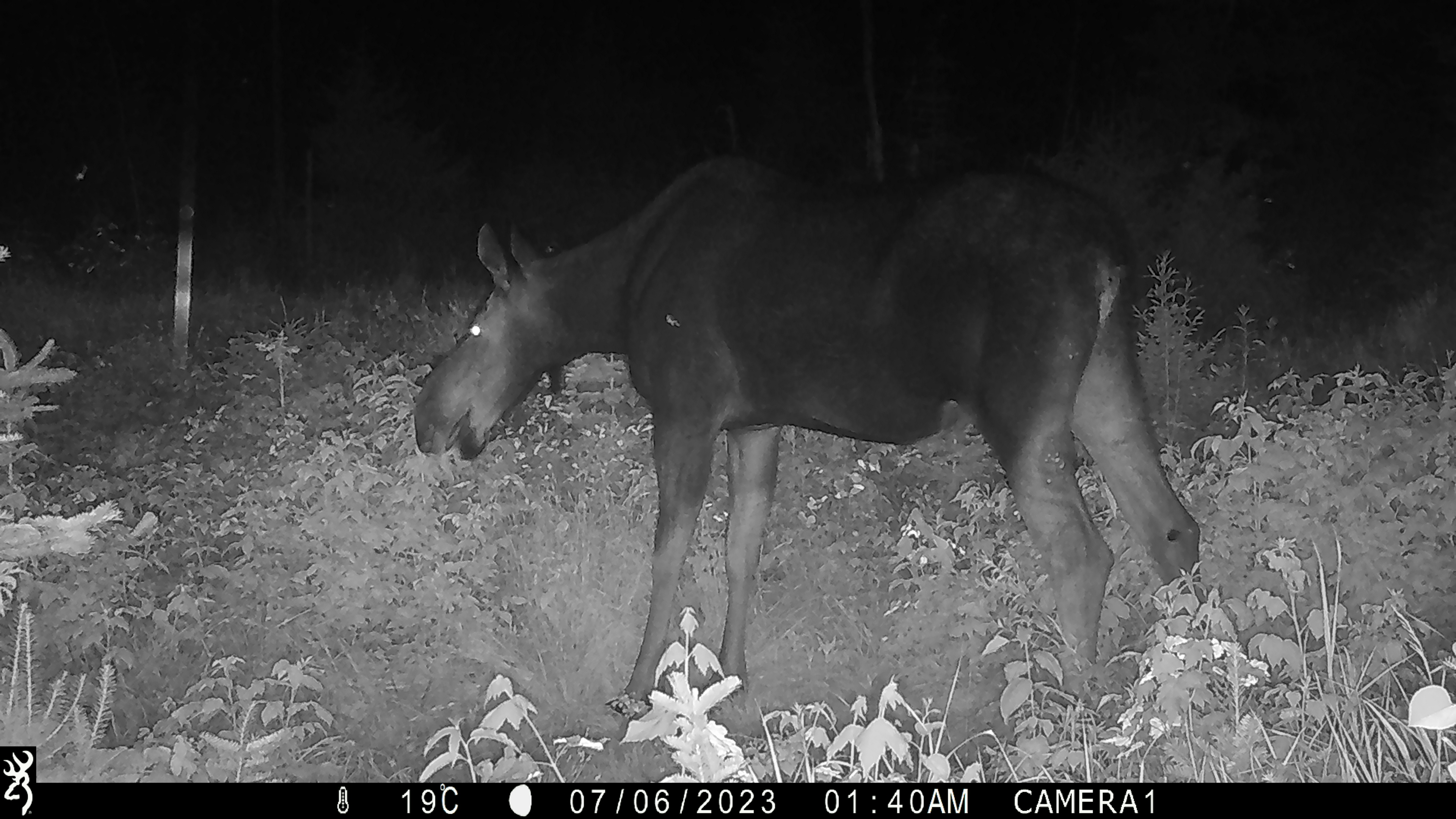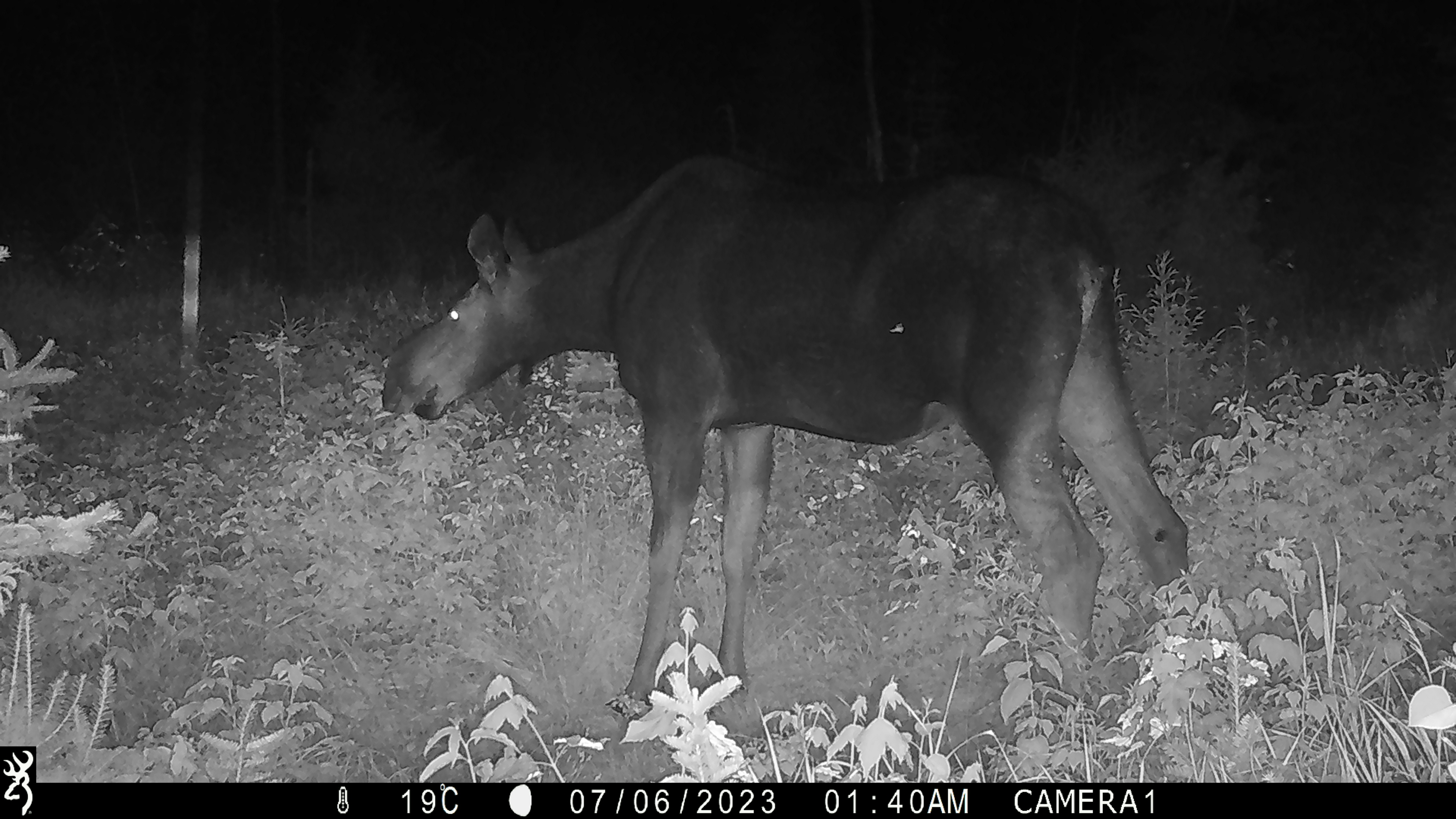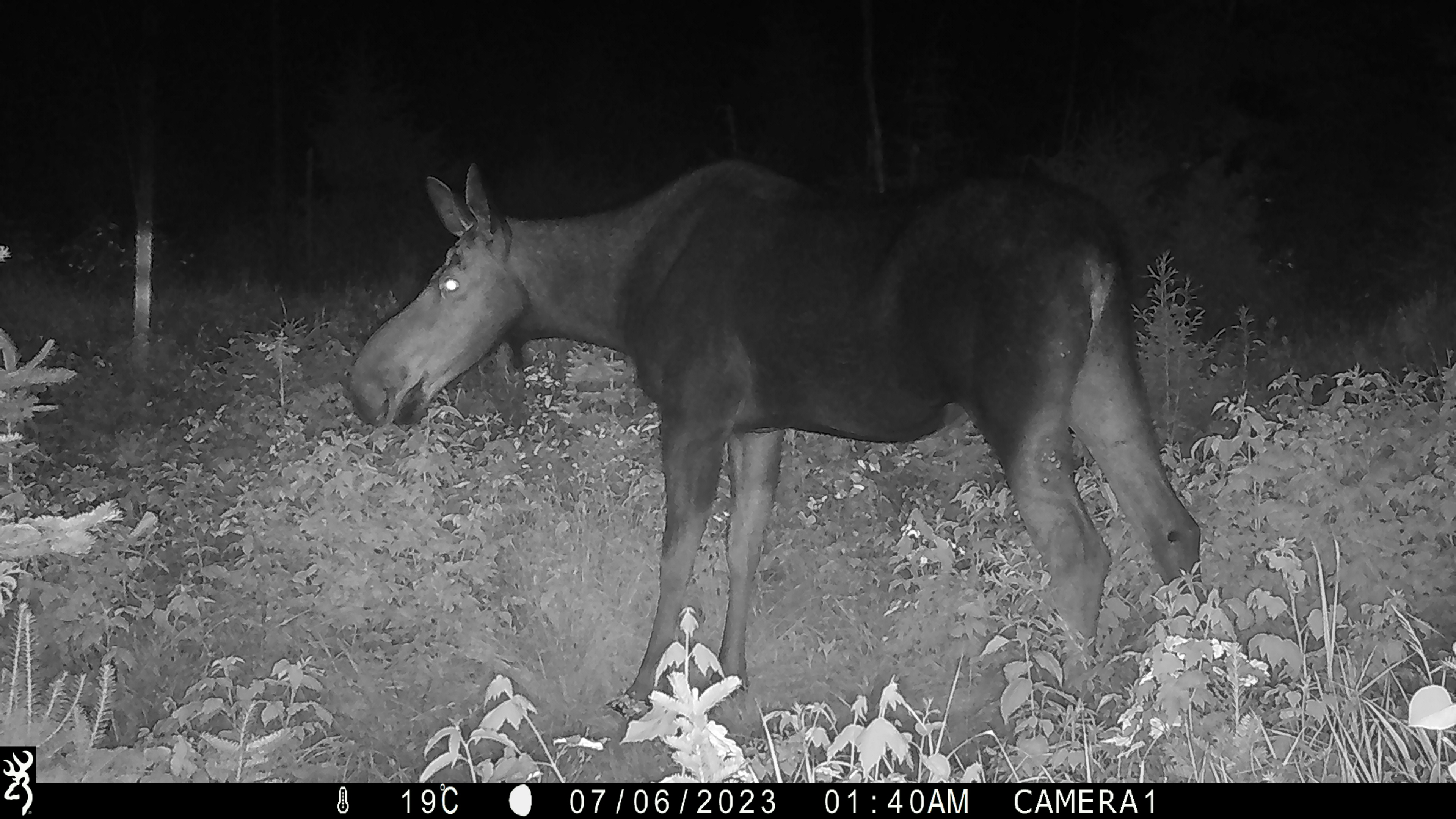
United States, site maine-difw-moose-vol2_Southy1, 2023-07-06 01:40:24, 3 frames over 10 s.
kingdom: Animalia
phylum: Chordata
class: Mammalia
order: Artiodactyla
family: Cervidae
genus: Alces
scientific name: Alces alces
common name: moose